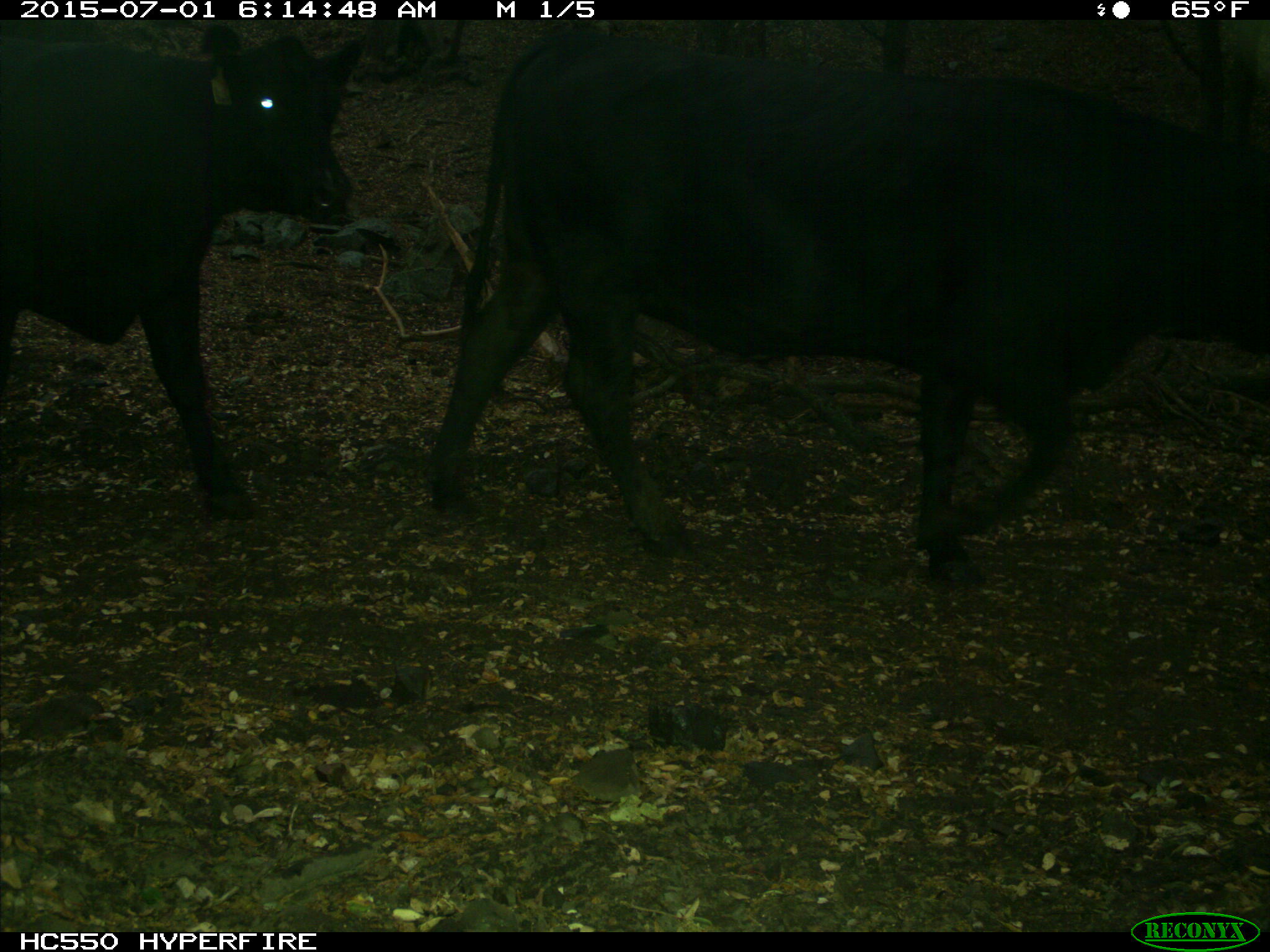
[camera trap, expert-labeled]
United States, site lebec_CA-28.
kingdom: Animalia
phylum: Chordata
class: Mammalia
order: Artiodactyla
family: Bovidae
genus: Bos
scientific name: Bos taurus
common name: domestic cow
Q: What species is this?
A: Bos taurus (domestic cow).